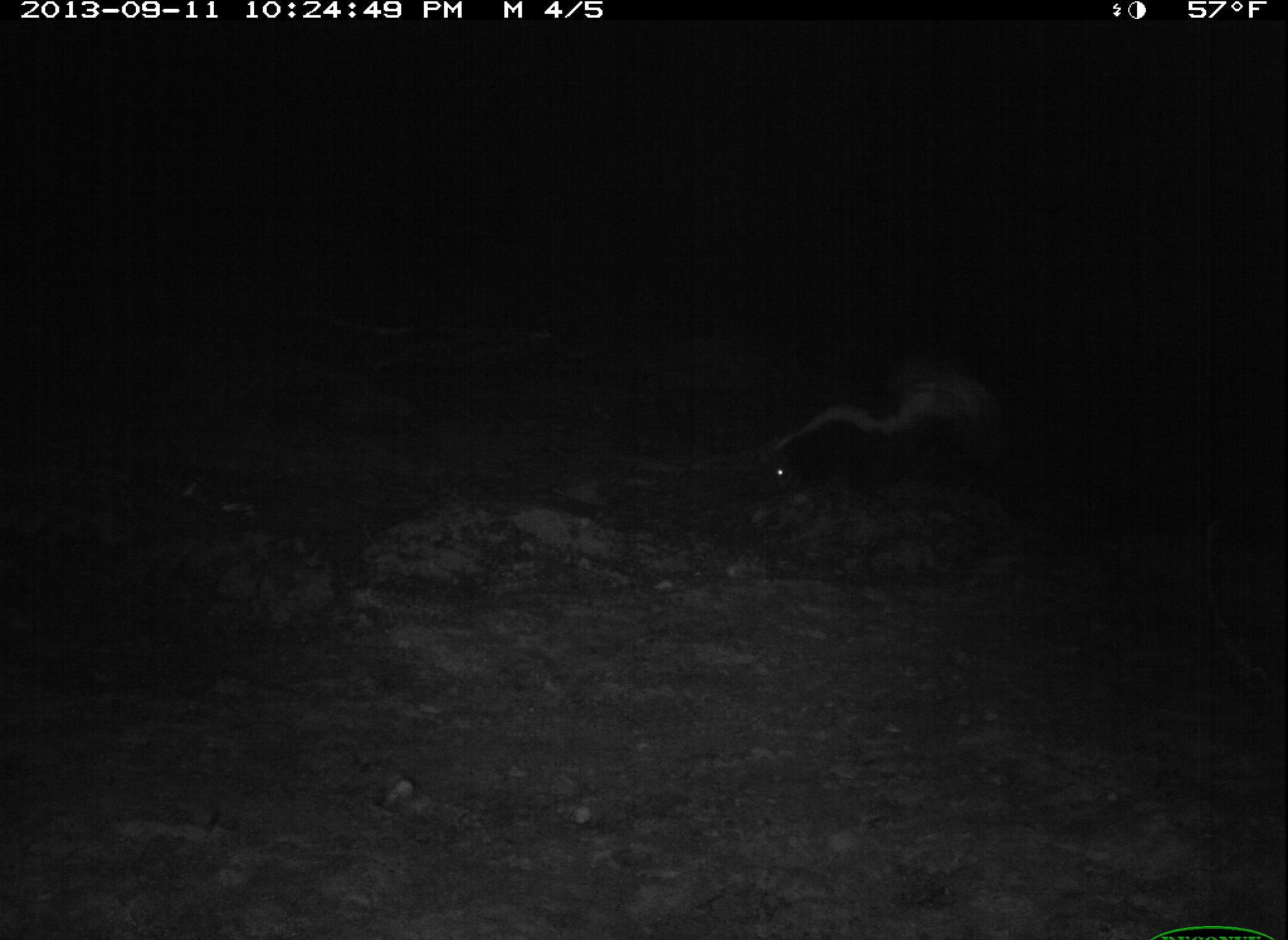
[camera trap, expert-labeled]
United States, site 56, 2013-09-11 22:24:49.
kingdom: Animalia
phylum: Chordata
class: Mammalia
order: Carnivora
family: Mephitidae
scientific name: Mephitidae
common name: skunk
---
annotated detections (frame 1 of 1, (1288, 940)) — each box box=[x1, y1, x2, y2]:
skunk: box=[740, 372, 1001, 500]